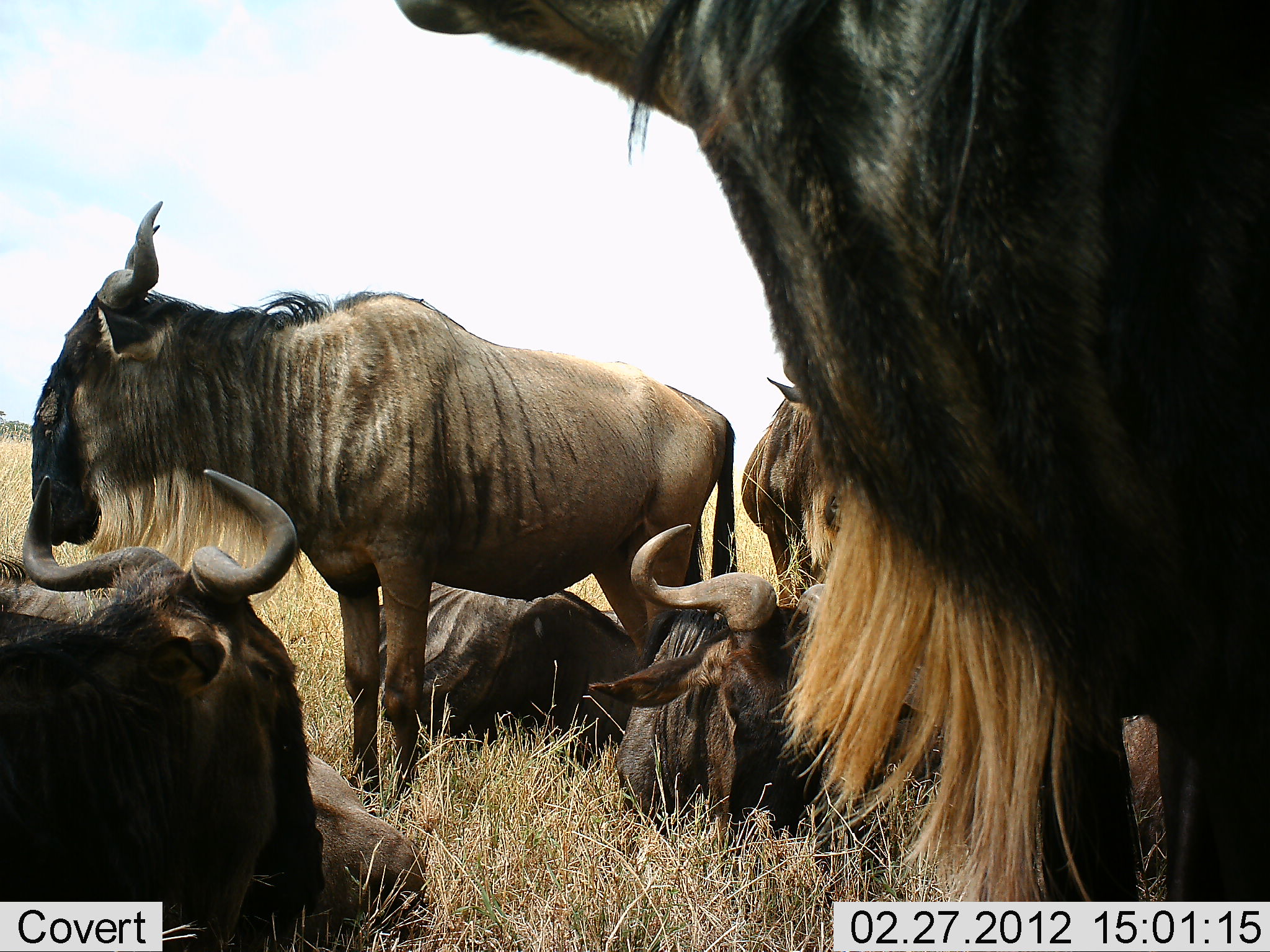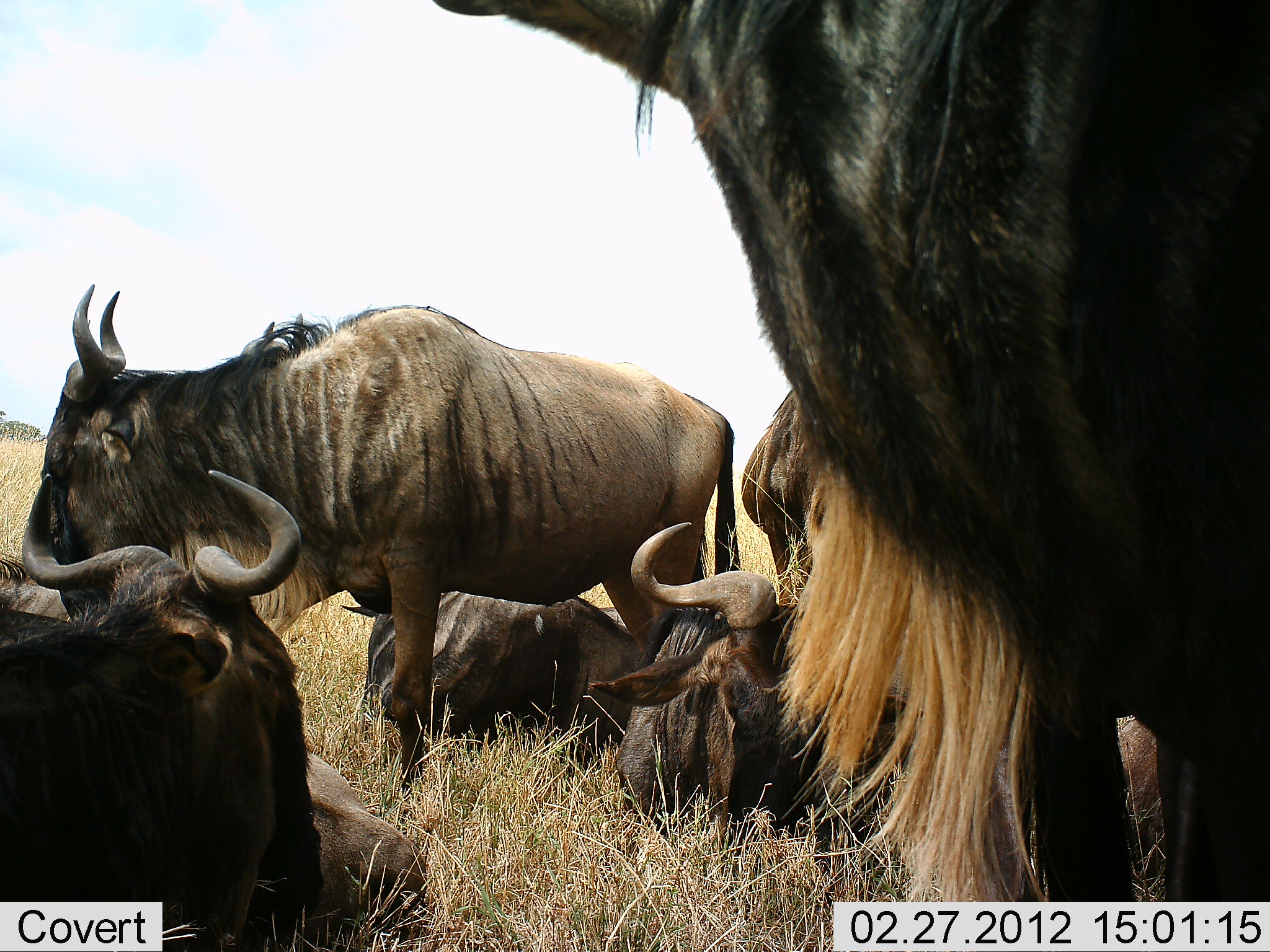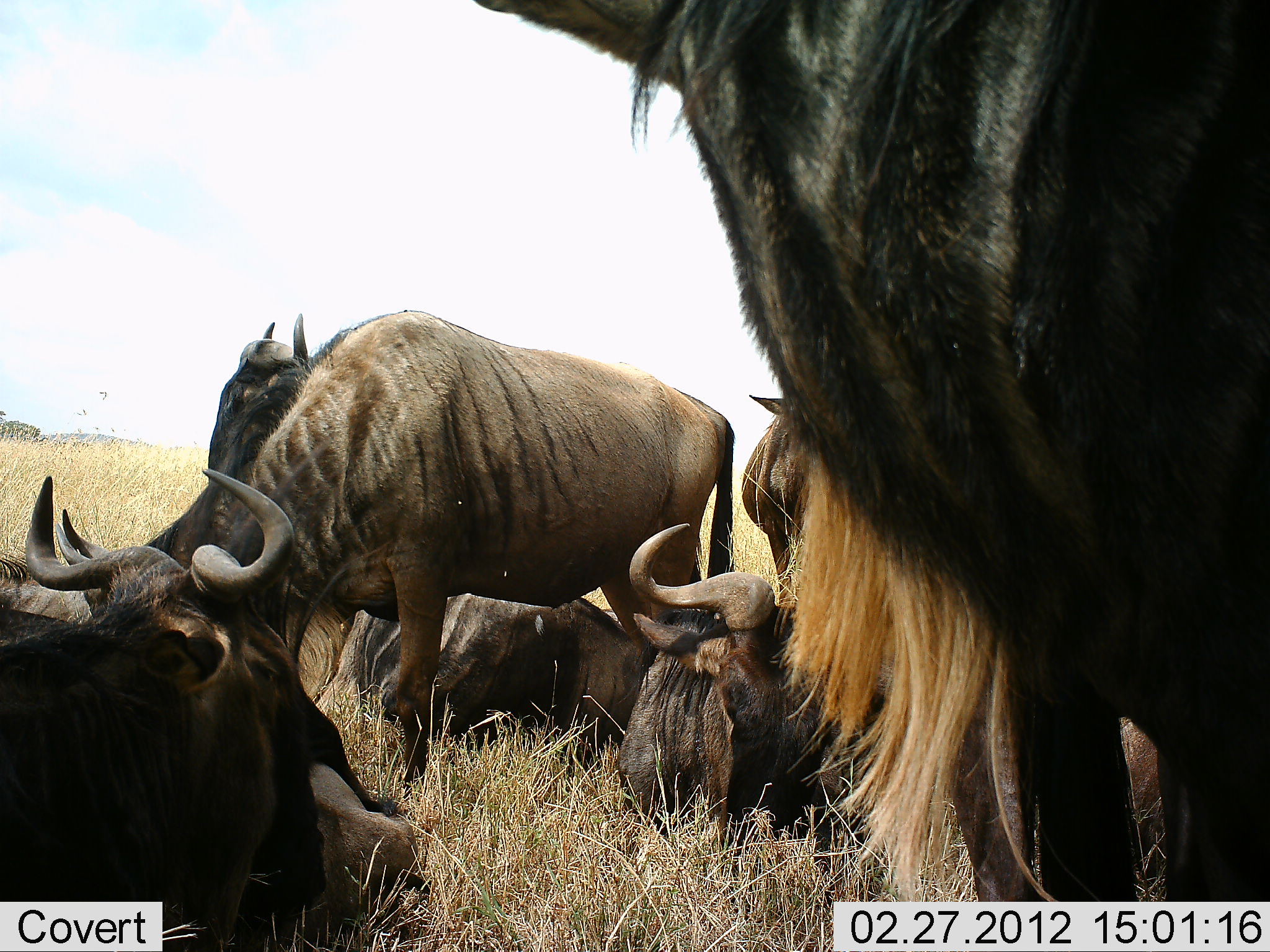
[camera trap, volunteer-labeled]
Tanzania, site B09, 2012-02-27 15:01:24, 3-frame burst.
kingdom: Animalia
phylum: Chordata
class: Mammalia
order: Artiodactyla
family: Bovidae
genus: Connochaetes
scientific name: Connochaetes taurinus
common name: blue wildebeest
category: wildebeest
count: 7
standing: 79%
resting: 100%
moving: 0%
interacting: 0%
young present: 5%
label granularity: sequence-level